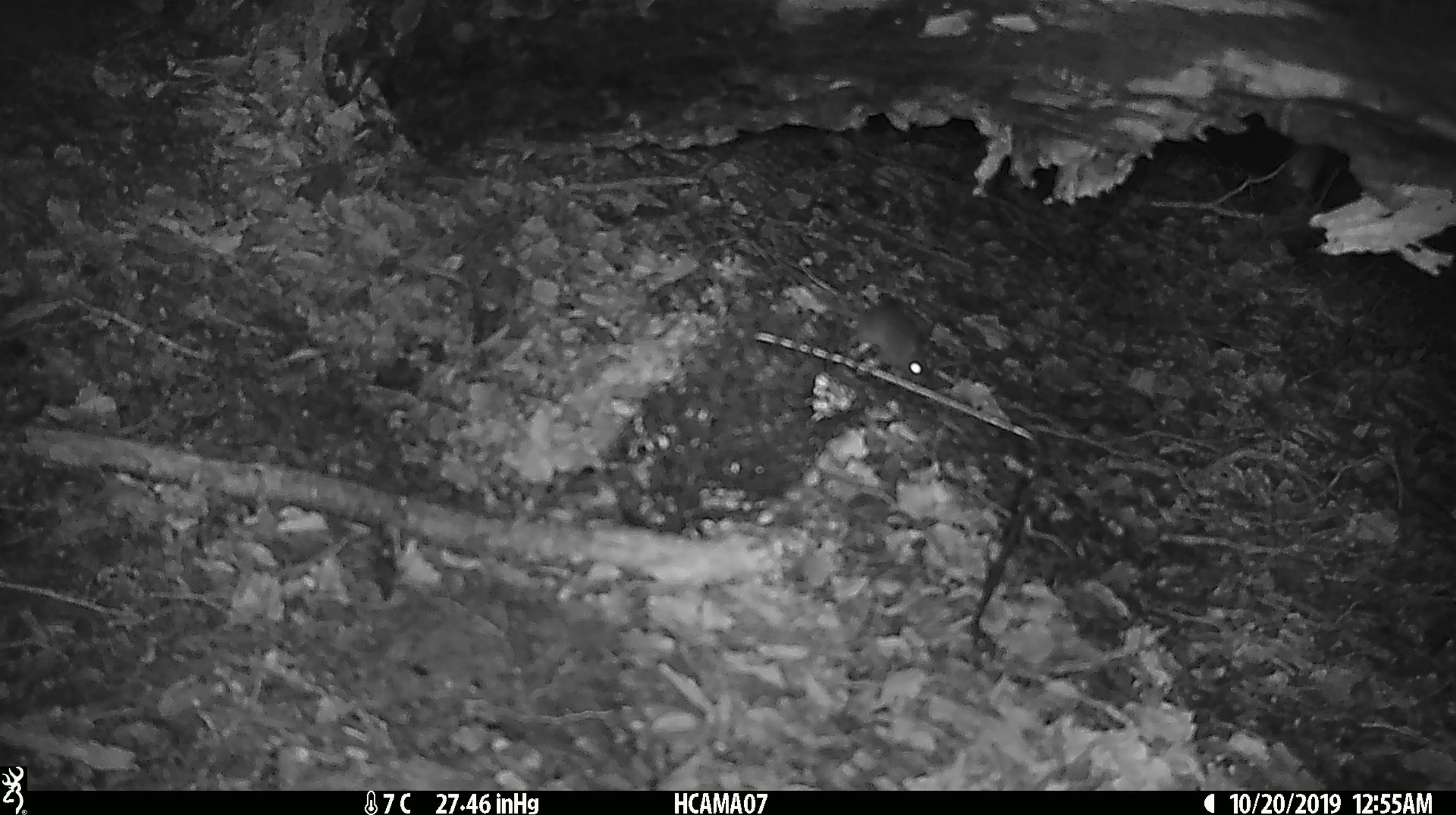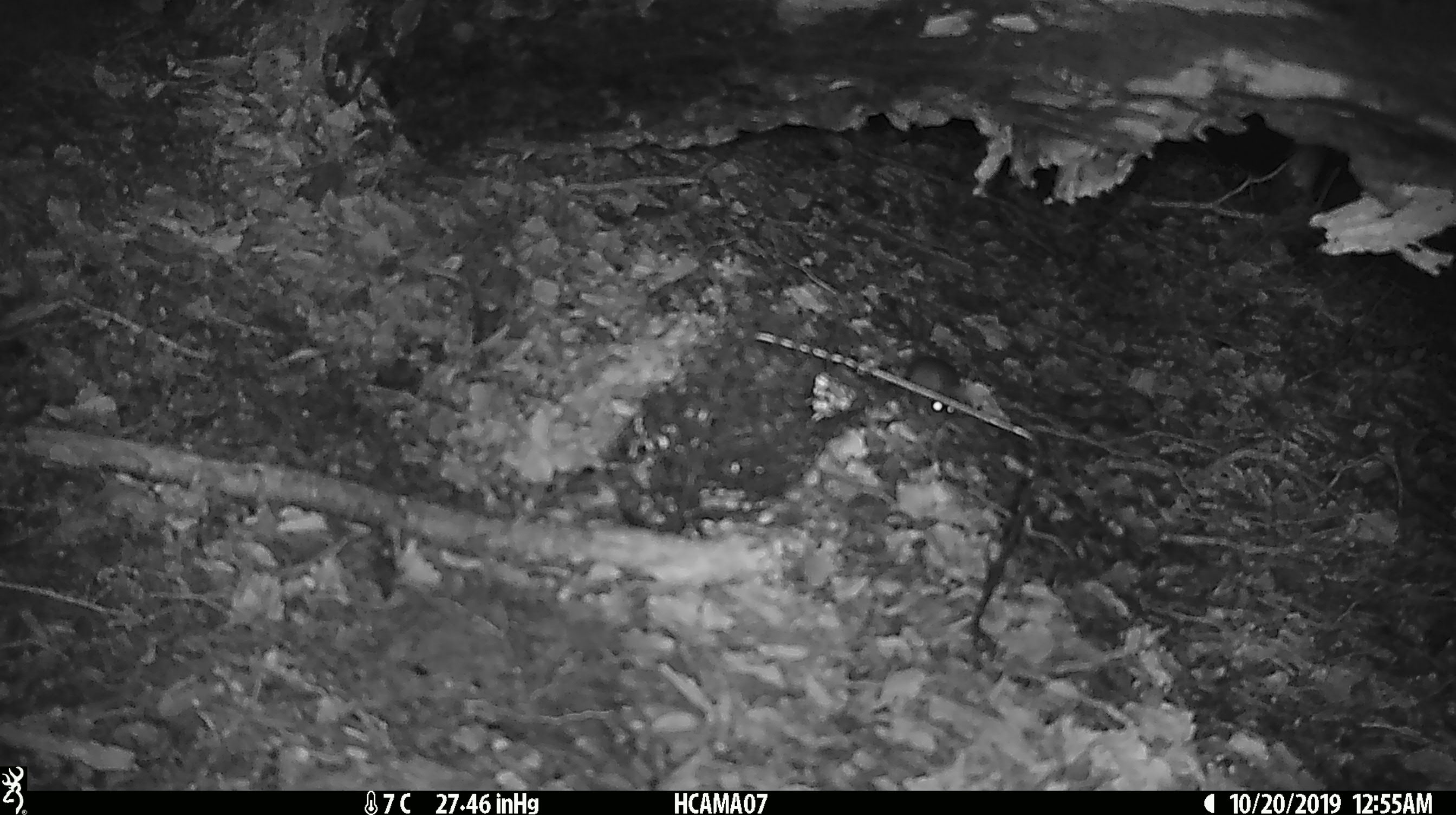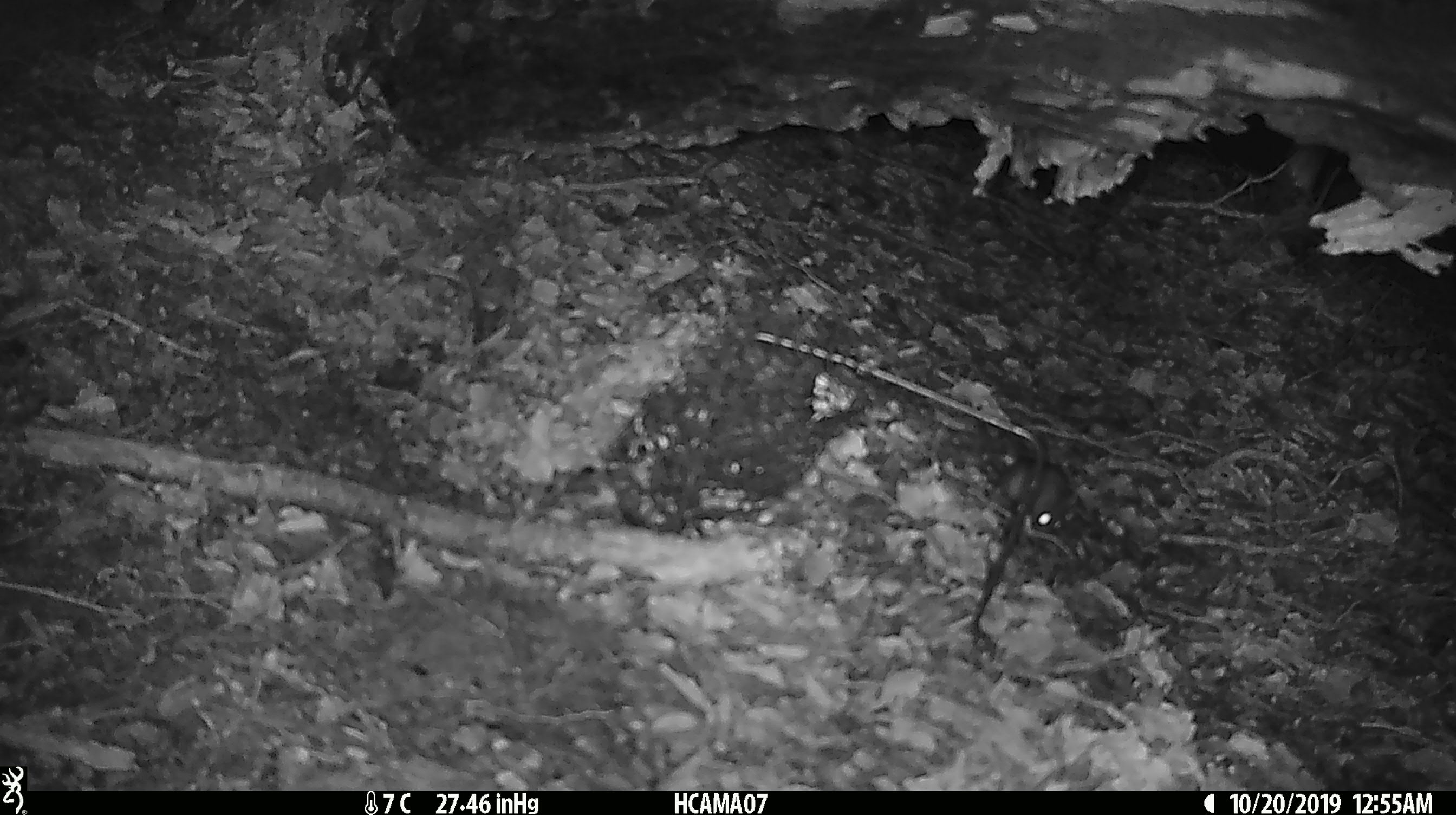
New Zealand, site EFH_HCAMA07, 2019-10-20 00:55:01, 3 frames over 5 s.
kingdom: Animalia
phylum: Chordata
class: Mammalia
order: Rodentia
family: Muridae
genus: Mus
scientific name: Mus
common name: mouse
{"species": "mouse (Mus)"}